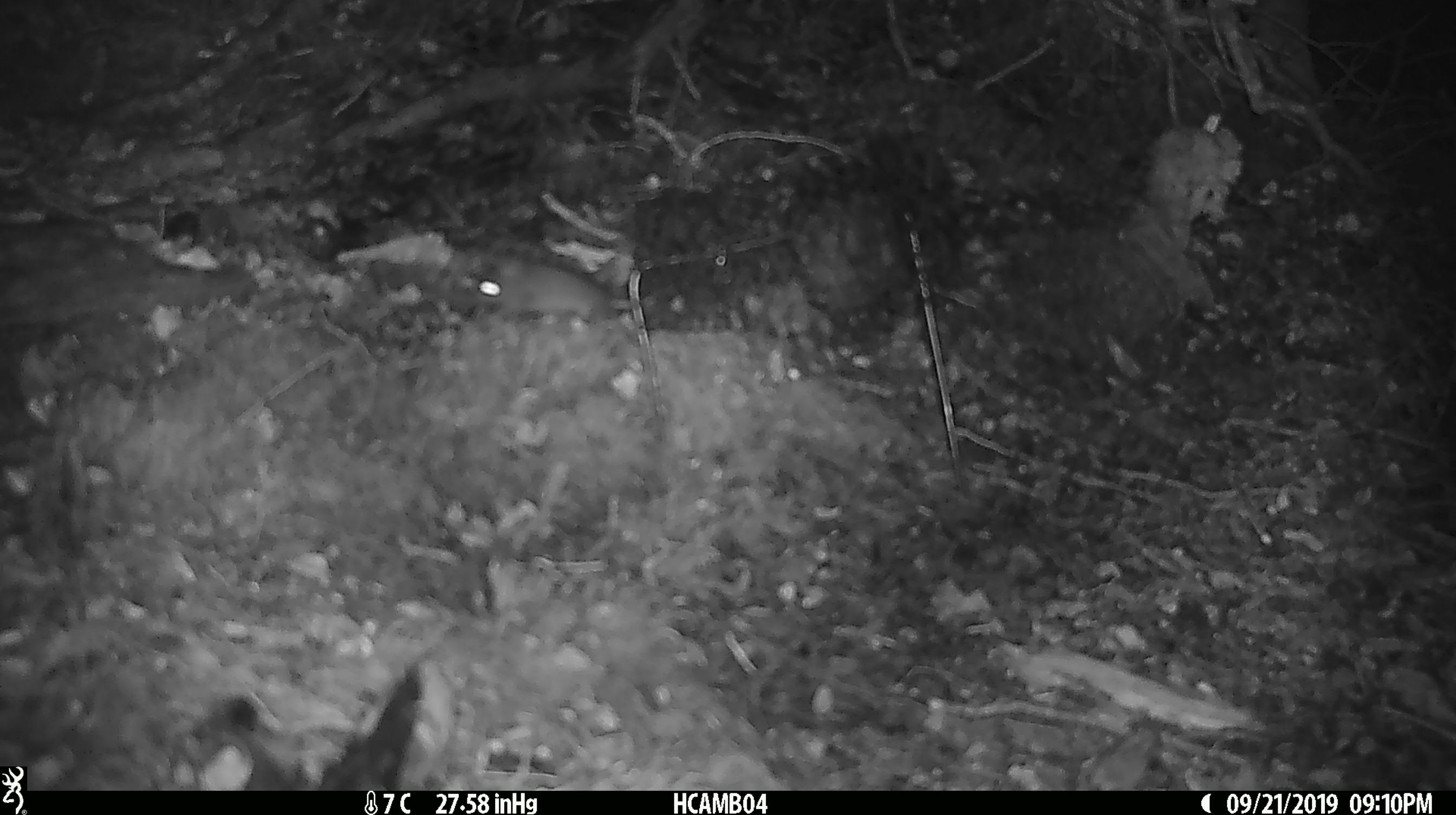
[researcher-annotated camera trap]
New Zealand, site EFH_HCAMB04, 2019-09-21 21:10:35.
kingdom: Animalia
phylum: Chordata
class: Mammalia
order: Rodentia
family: Muridae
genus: Mus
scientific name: Mus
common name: mouse